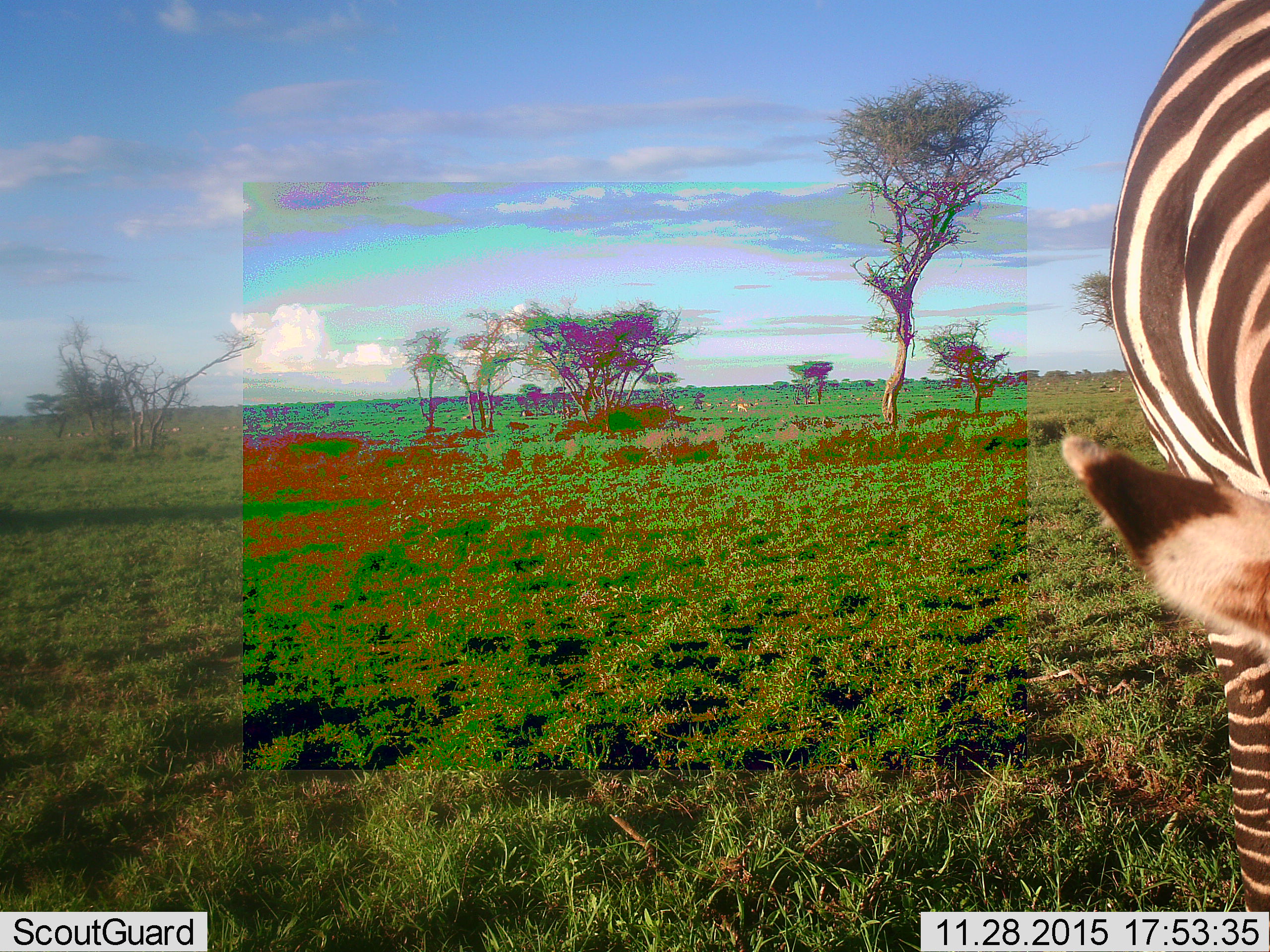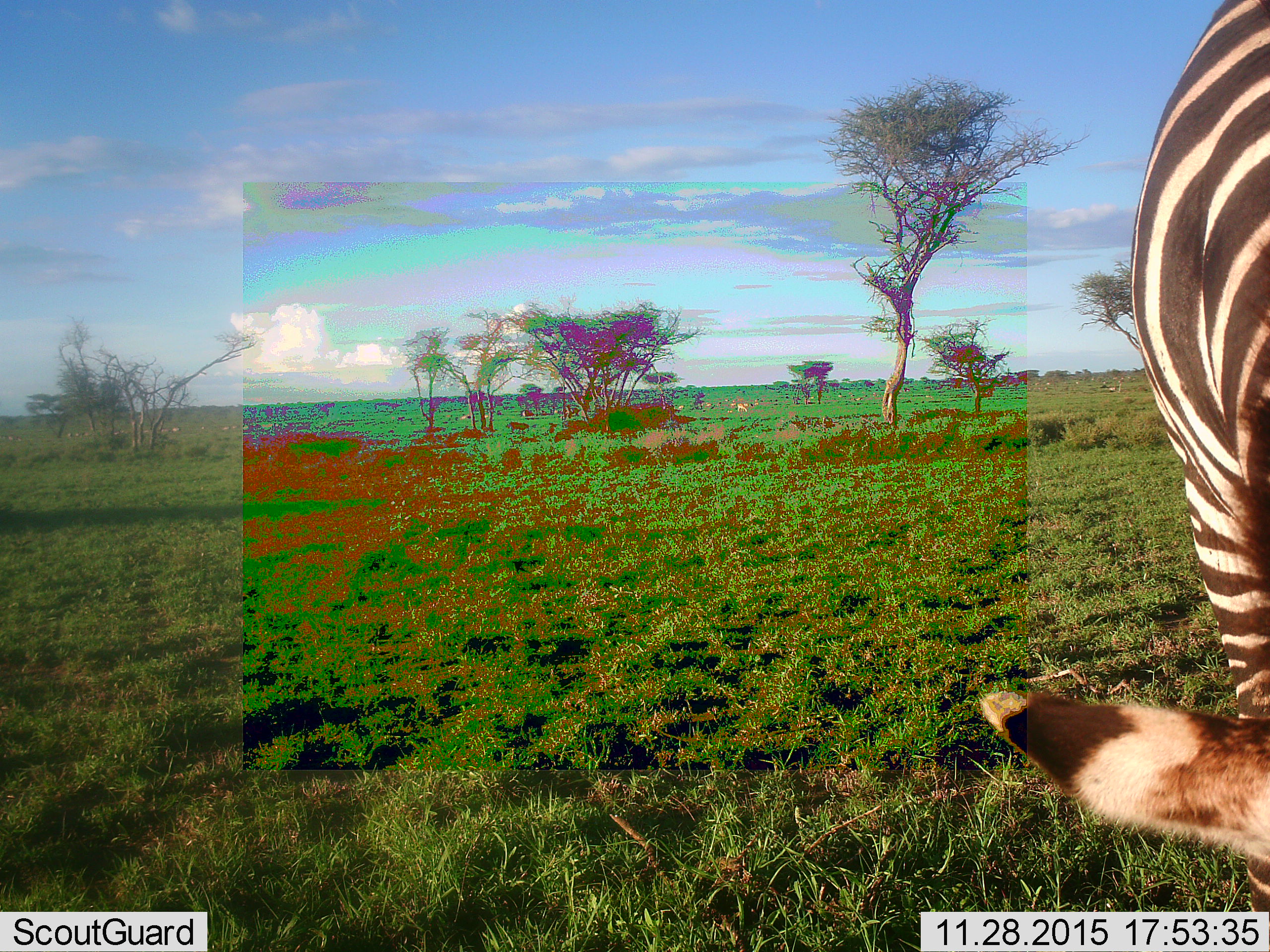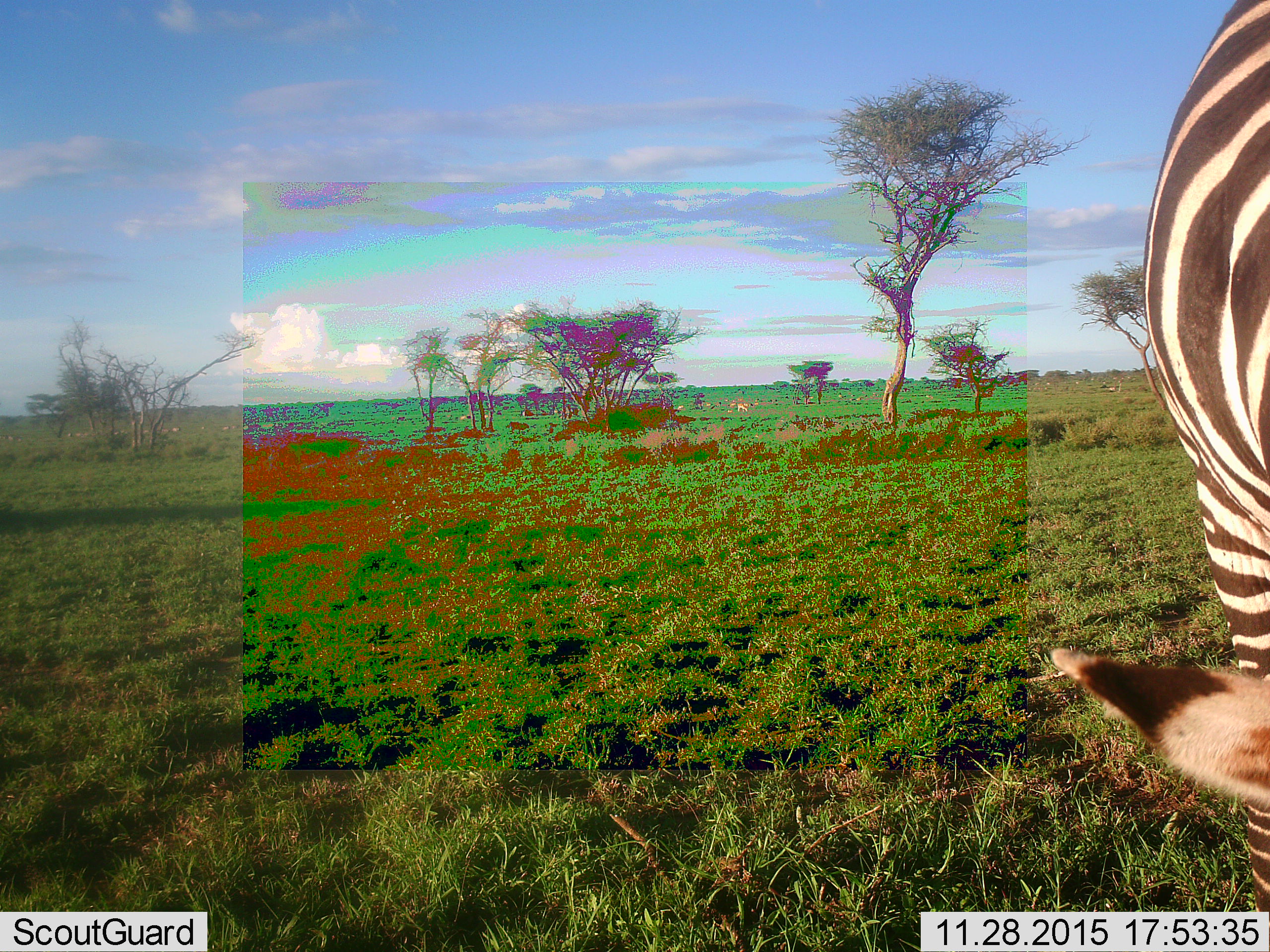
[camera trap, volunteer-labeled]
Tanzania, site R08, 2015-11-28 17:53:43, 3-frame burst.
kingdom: Animalia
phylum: Chordata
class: Mammalia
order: Perissodactyla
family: Equidae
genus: Equus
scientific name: Equus quagga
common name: plains zebra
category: zebra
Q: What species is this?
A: Zebra (plains zebra) (Equus quagga).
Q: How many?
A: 1.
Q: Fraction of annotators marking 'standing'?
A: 56%.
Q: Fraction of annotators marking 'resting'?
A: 0%.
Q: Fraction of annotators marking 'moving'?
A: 22%.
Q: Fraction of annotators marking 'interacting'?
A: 0%.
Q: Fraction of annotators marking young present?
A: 0%.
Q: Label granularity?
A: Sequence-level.